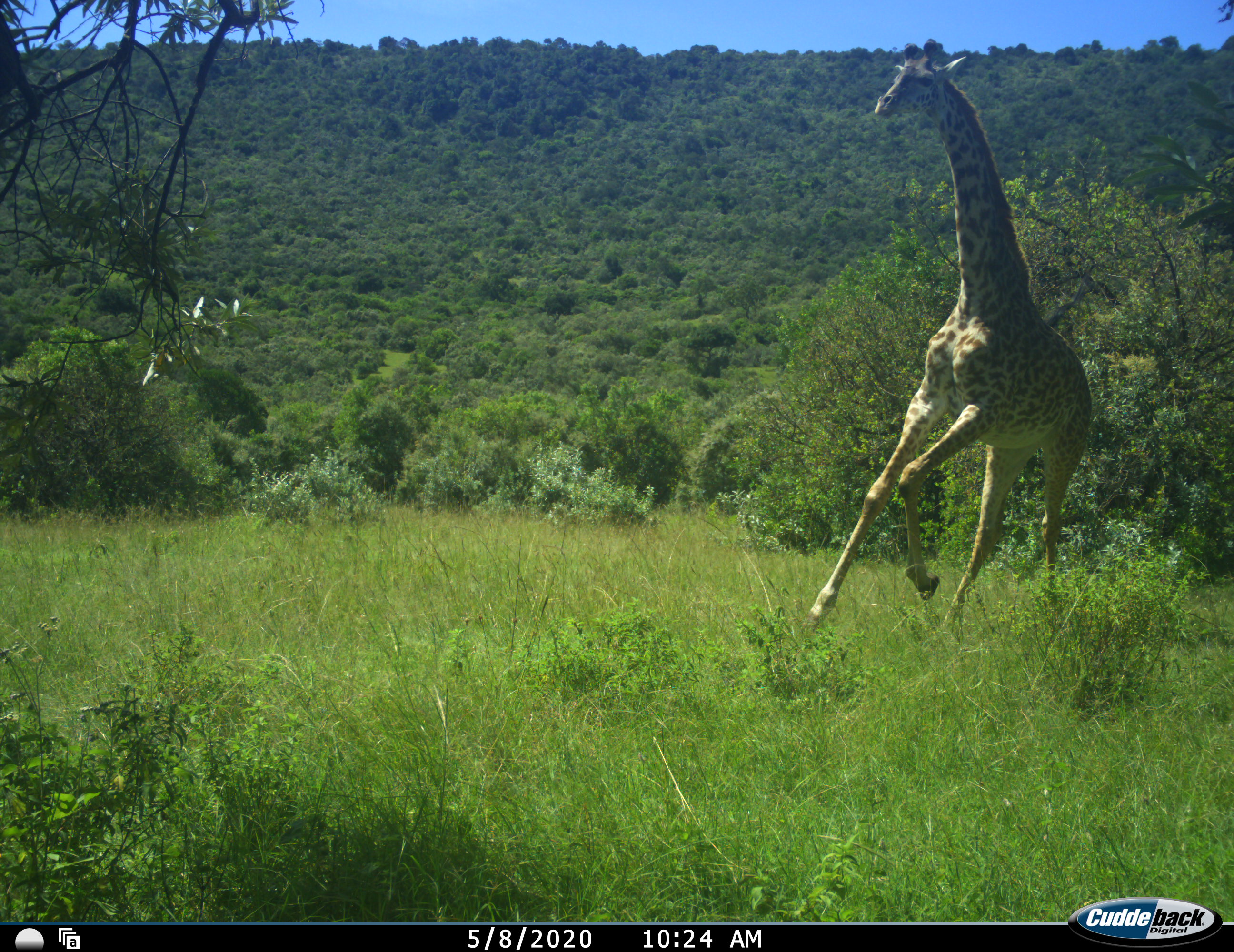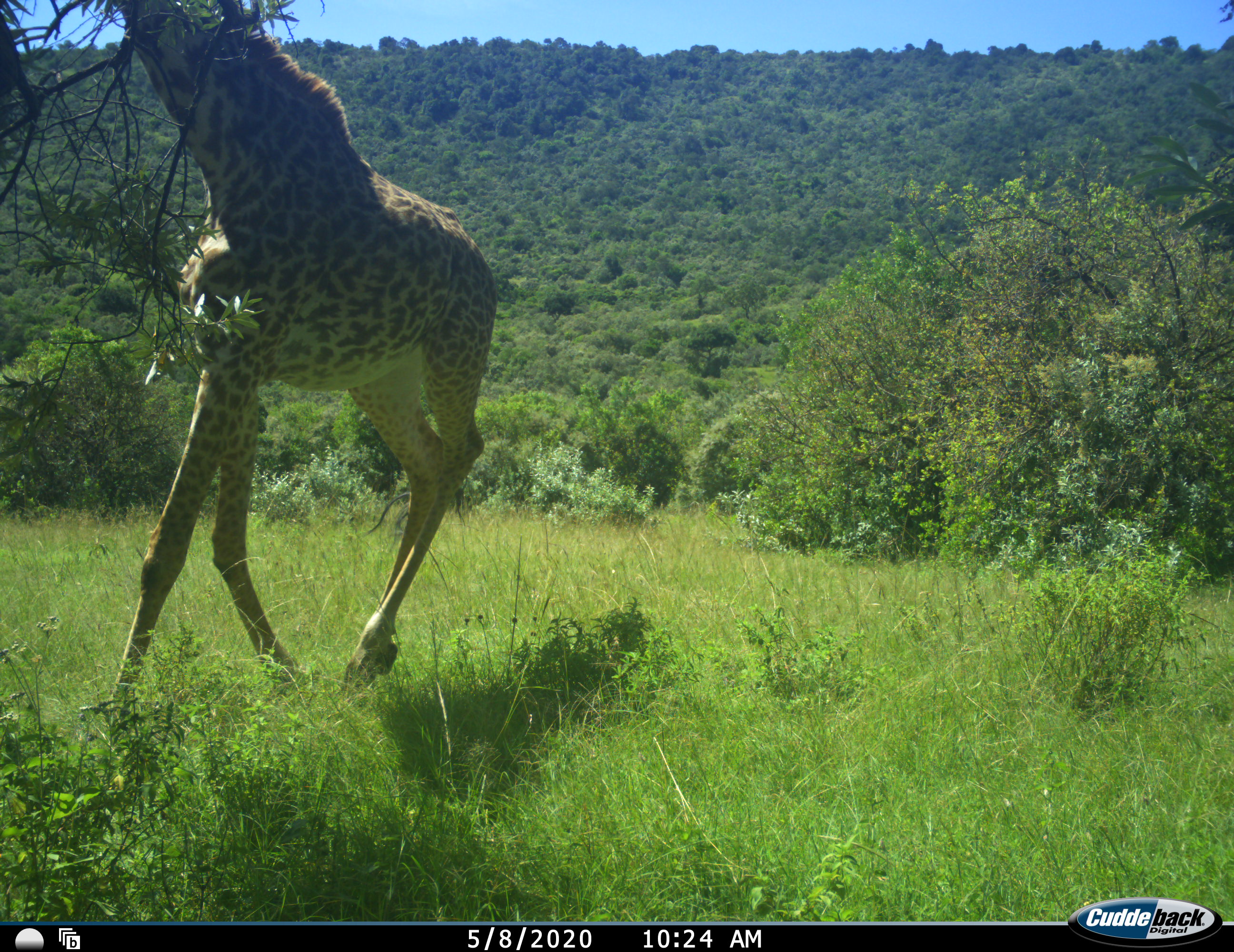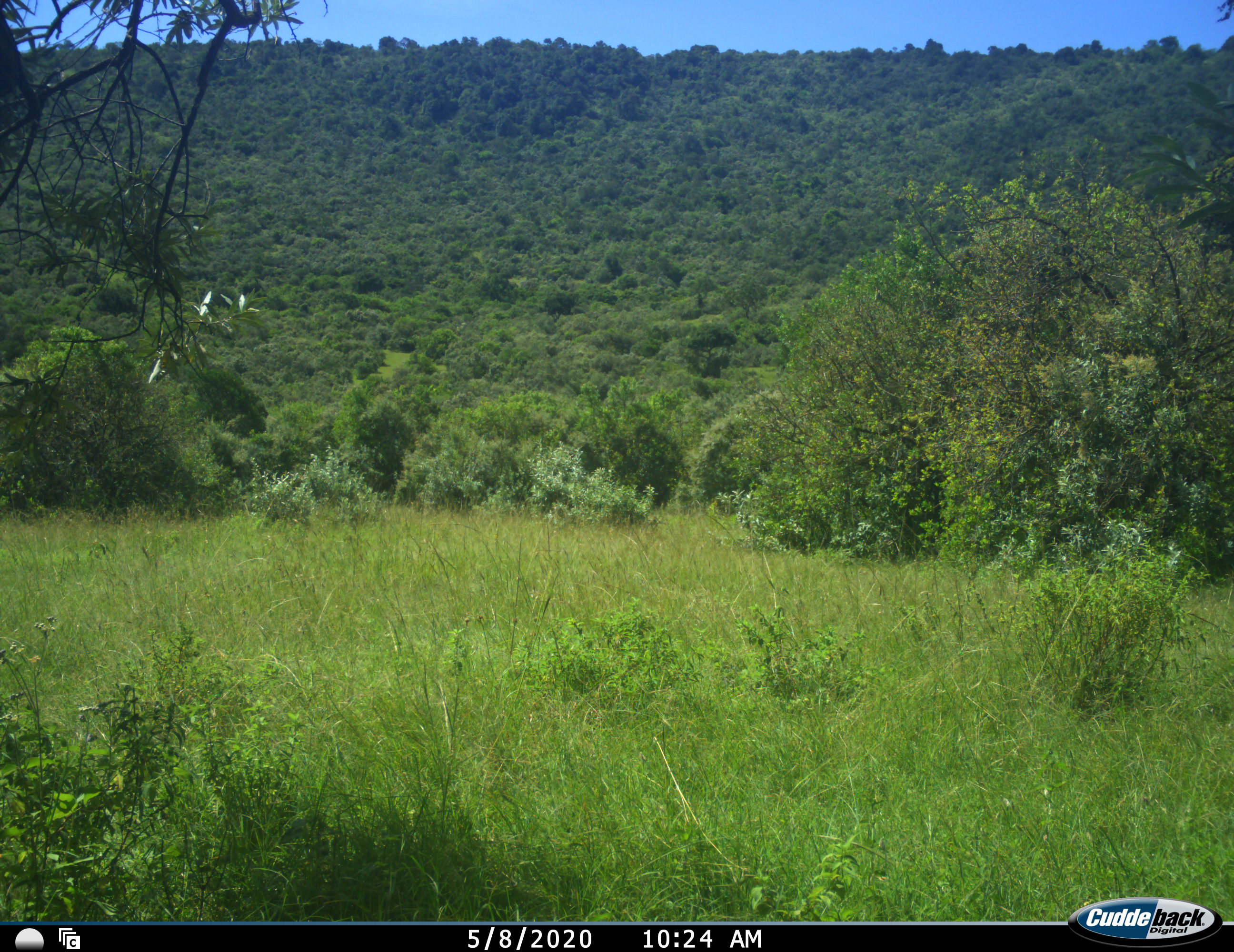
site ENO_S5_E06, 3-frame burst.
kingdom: Animalia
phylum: Chordata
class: Mammalia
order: Artiodactyla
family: Giraffidae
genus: Giraffa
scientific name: Giraffa camelopardalis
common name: giraffe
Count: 1.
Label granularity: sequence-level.